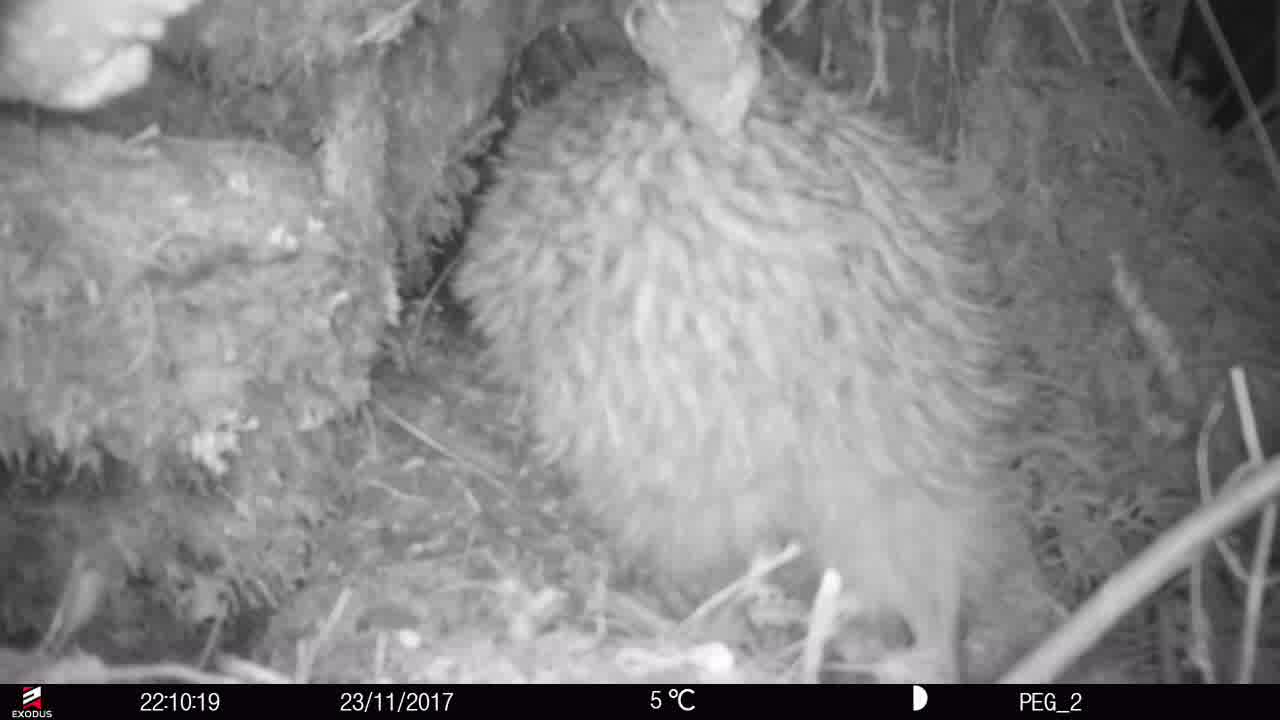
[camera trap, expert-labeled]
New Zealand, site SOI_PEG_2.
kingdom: Animalia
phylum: Chordata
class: Aves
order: Apterygiformes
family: Apterygidae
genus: Apteryx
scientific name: Apteryx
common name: kiwi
Kiwi (Apteryx).